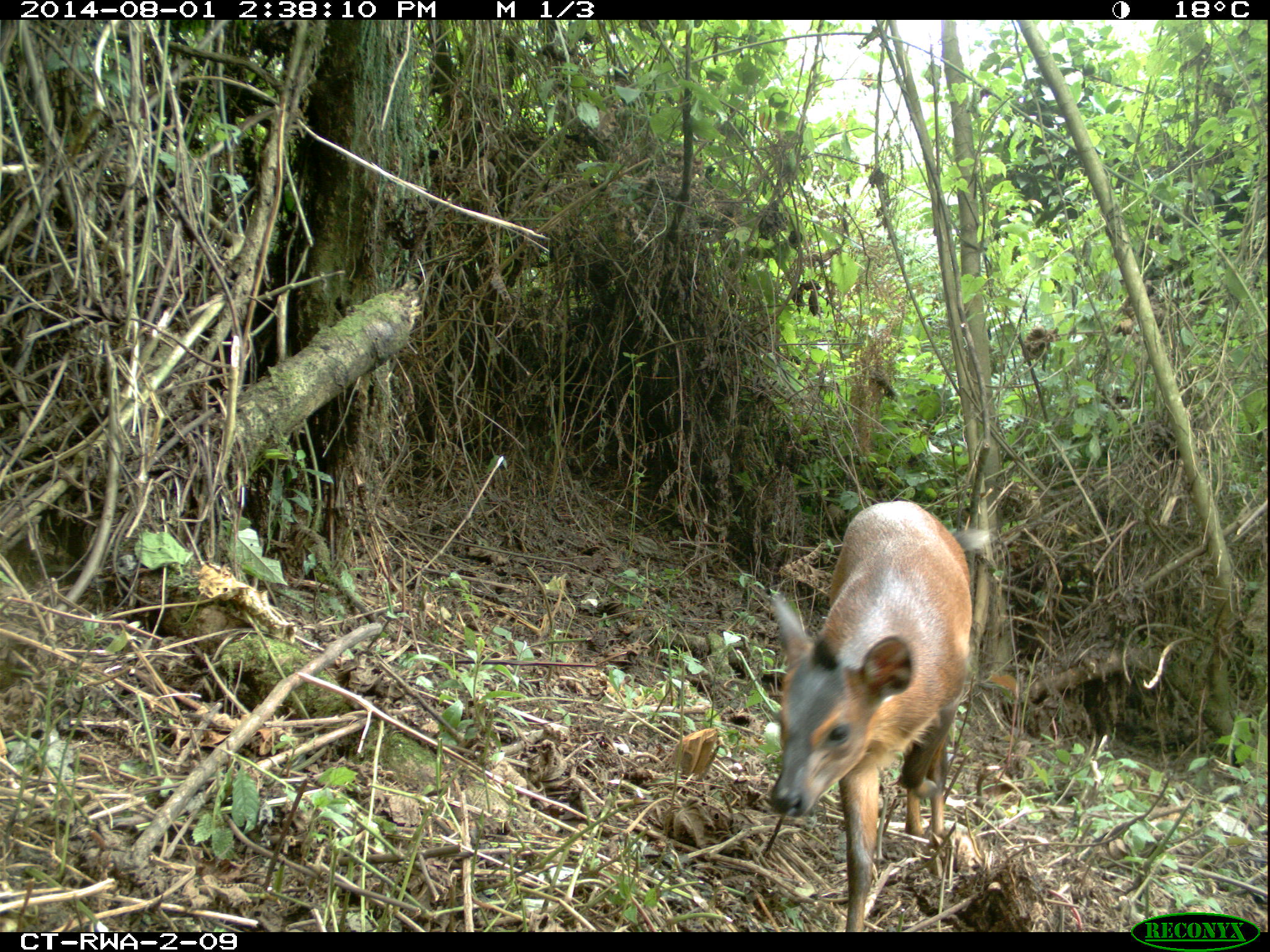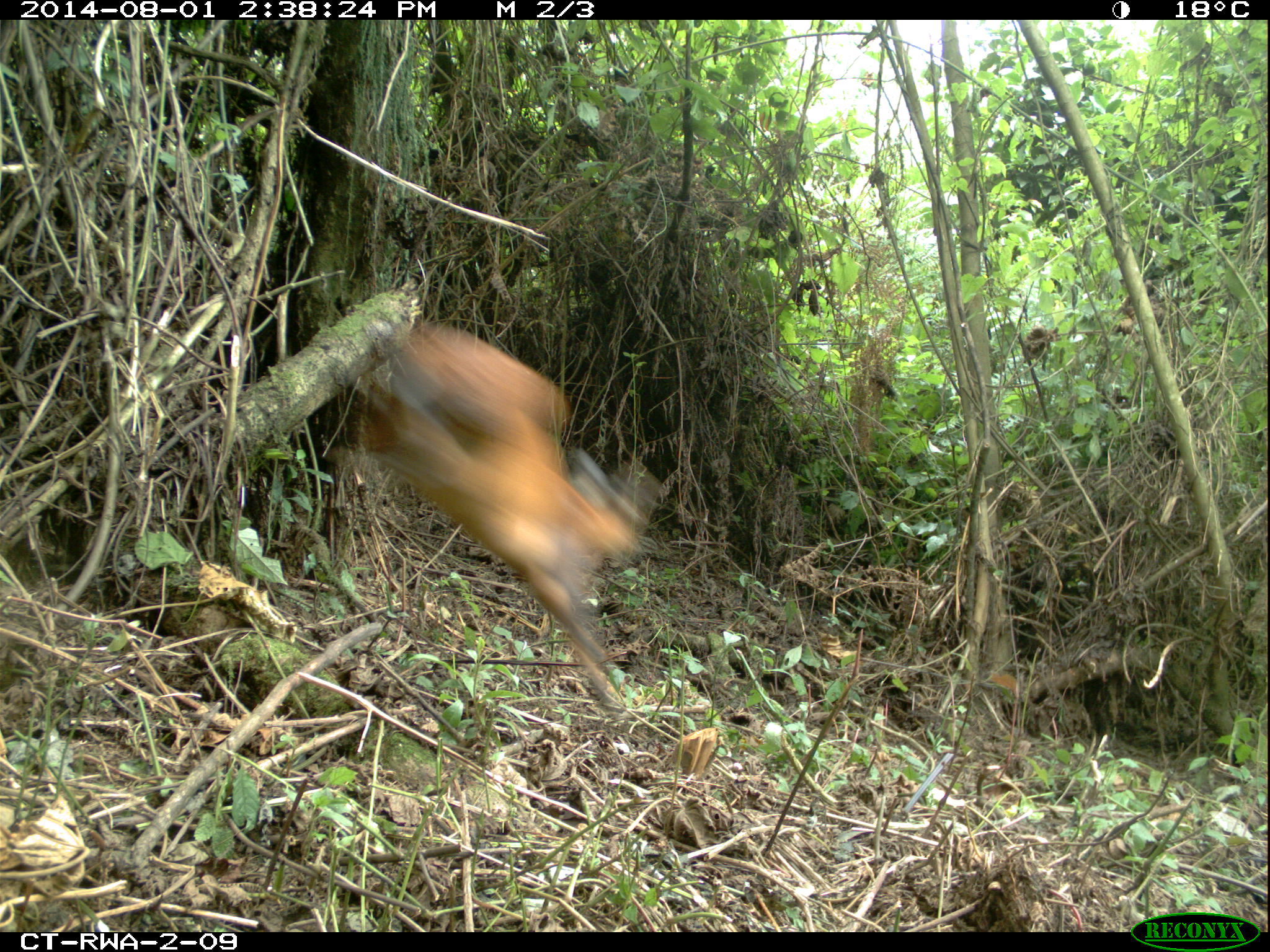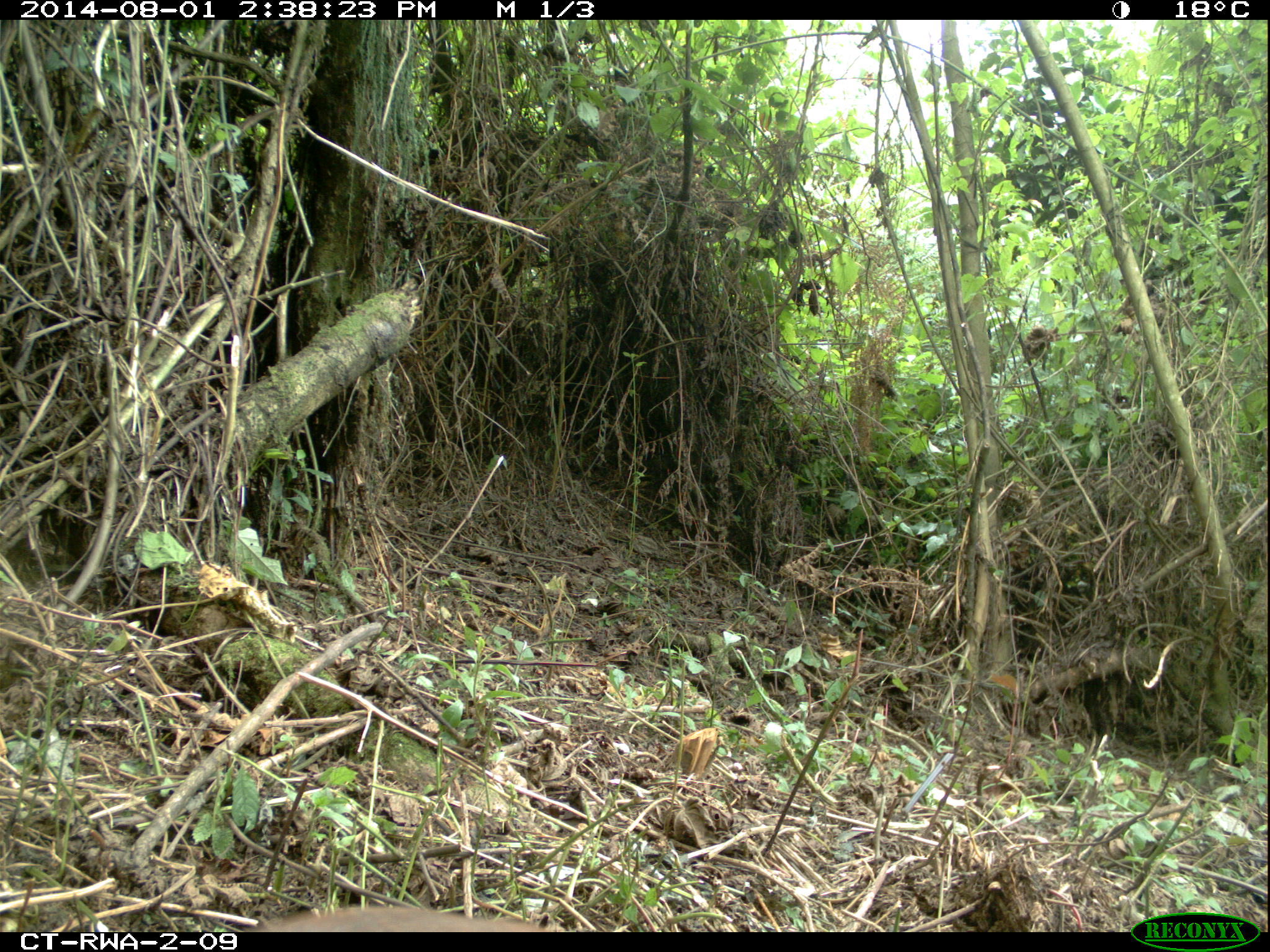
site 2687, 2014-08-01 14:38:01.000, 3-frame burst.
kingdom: Animalia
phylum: Chordata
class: Mammalia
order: Artiodactyla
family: Bovidae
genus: Cephalophus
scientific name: Cephalophus nigrifrons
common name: black-fronted duiker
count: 1